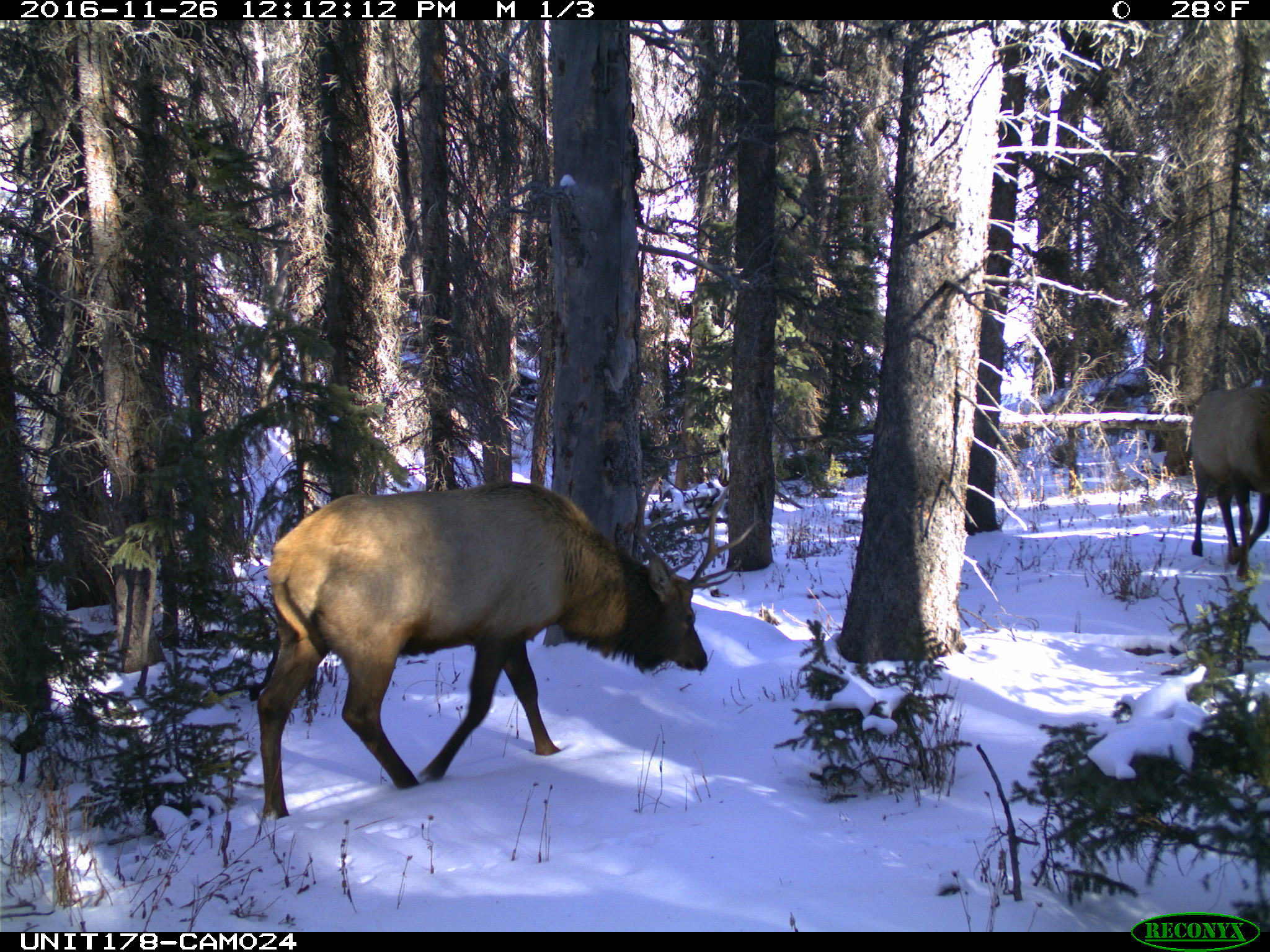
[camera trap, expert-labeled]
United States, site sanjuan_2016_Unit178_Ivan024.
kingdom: Animalia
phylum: Chordata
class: Mammalia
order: Artiodactyla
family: Cervidae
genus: Cervus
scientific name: Cervus elaphus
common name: red deer